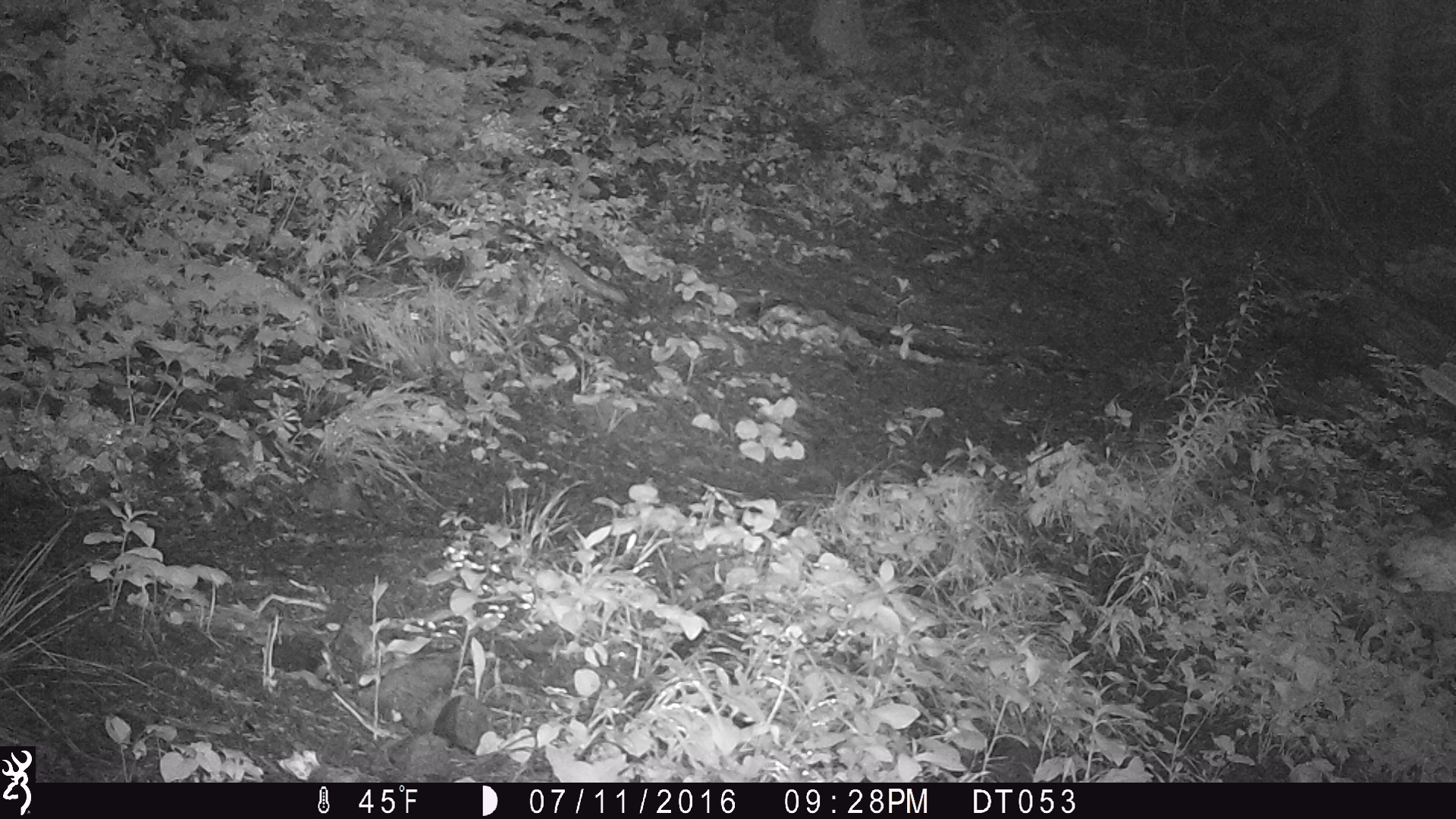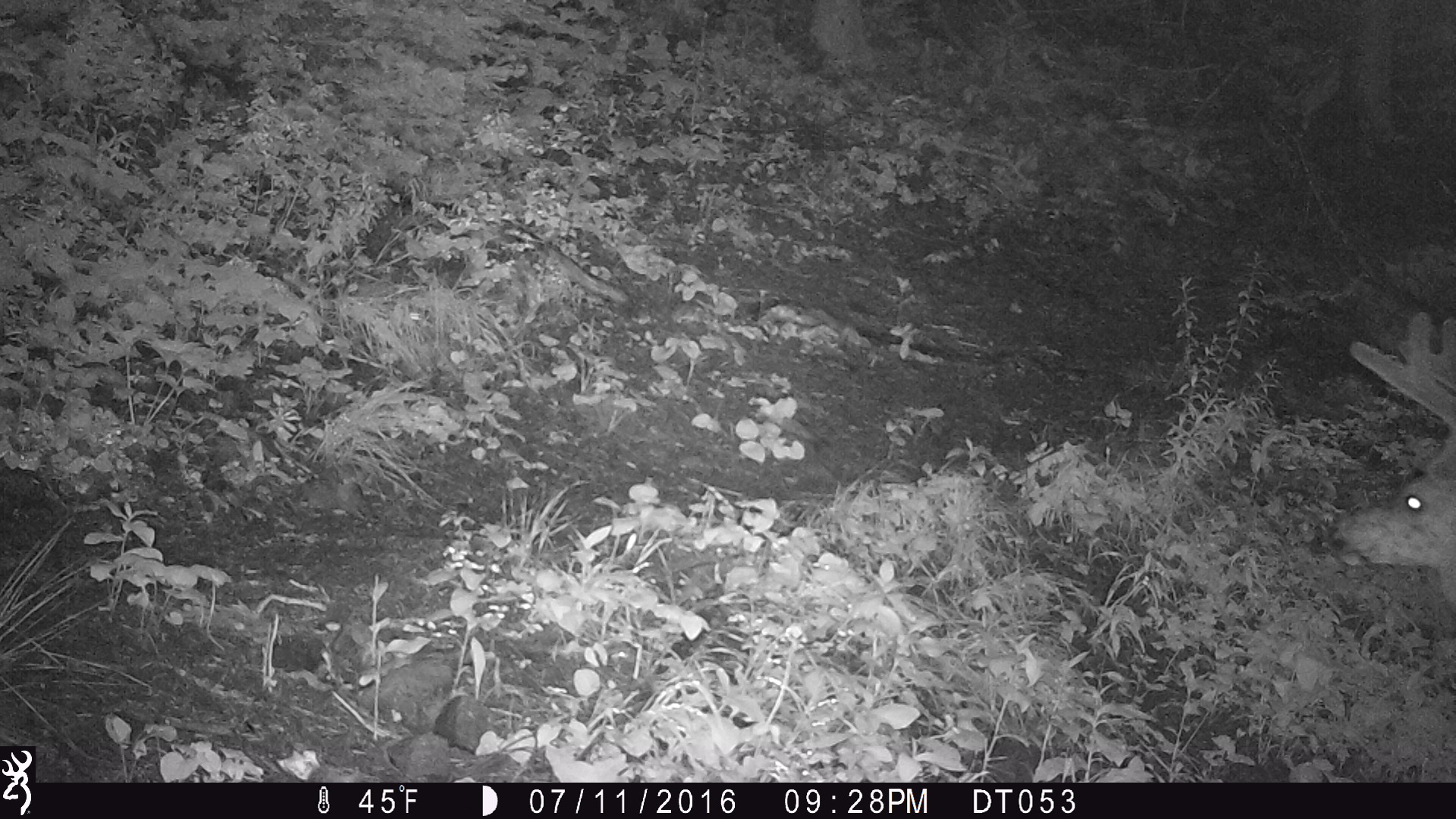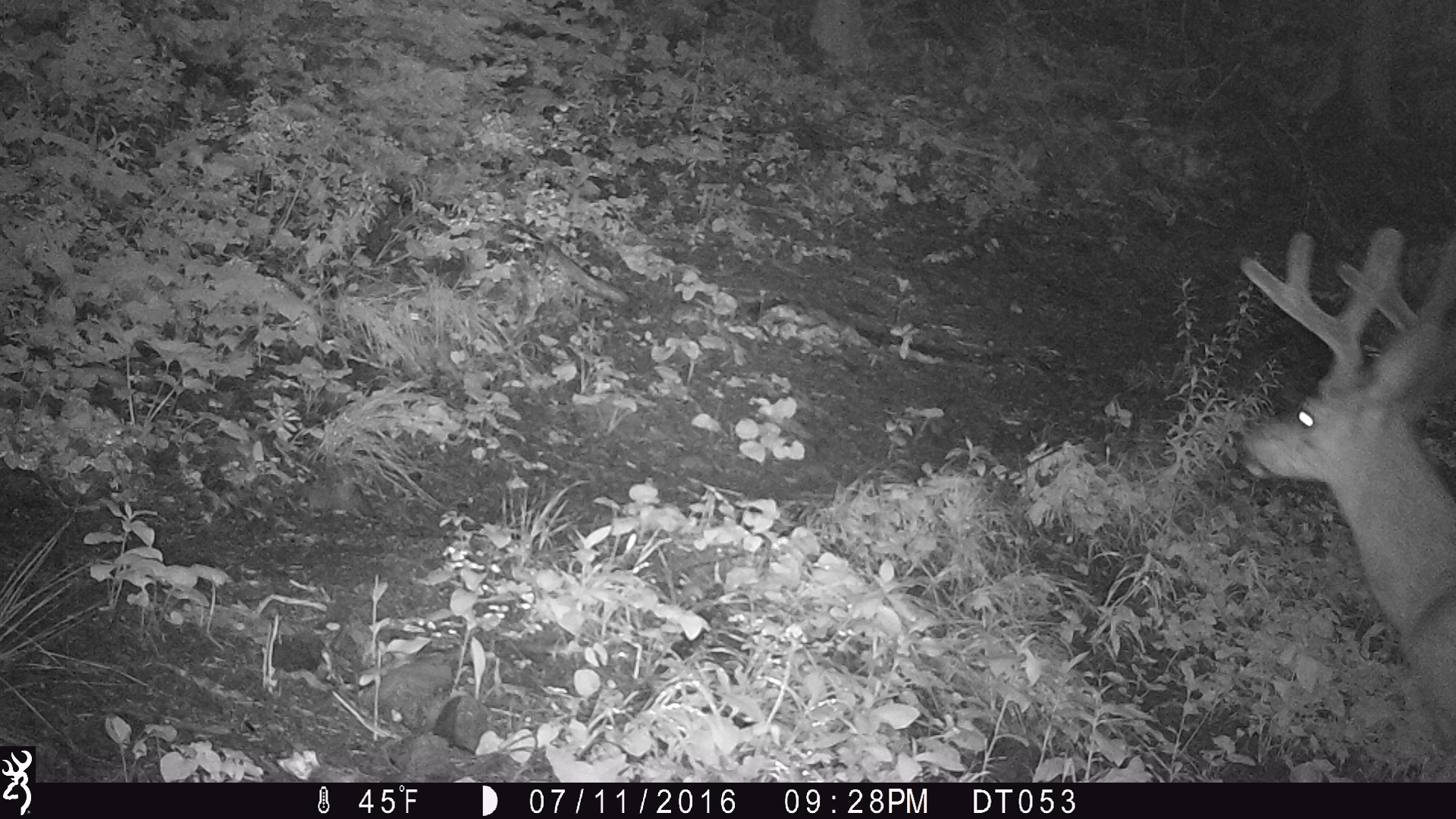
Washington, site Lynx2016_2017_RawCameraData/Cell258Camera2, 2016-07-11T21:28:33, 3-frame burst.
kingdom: Animalia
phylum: Chordata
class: Mammalia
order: Artiodactyla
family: Cervidae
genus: Odocoileus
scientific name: Odocoileus hemionus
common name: mule deer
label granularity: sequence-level